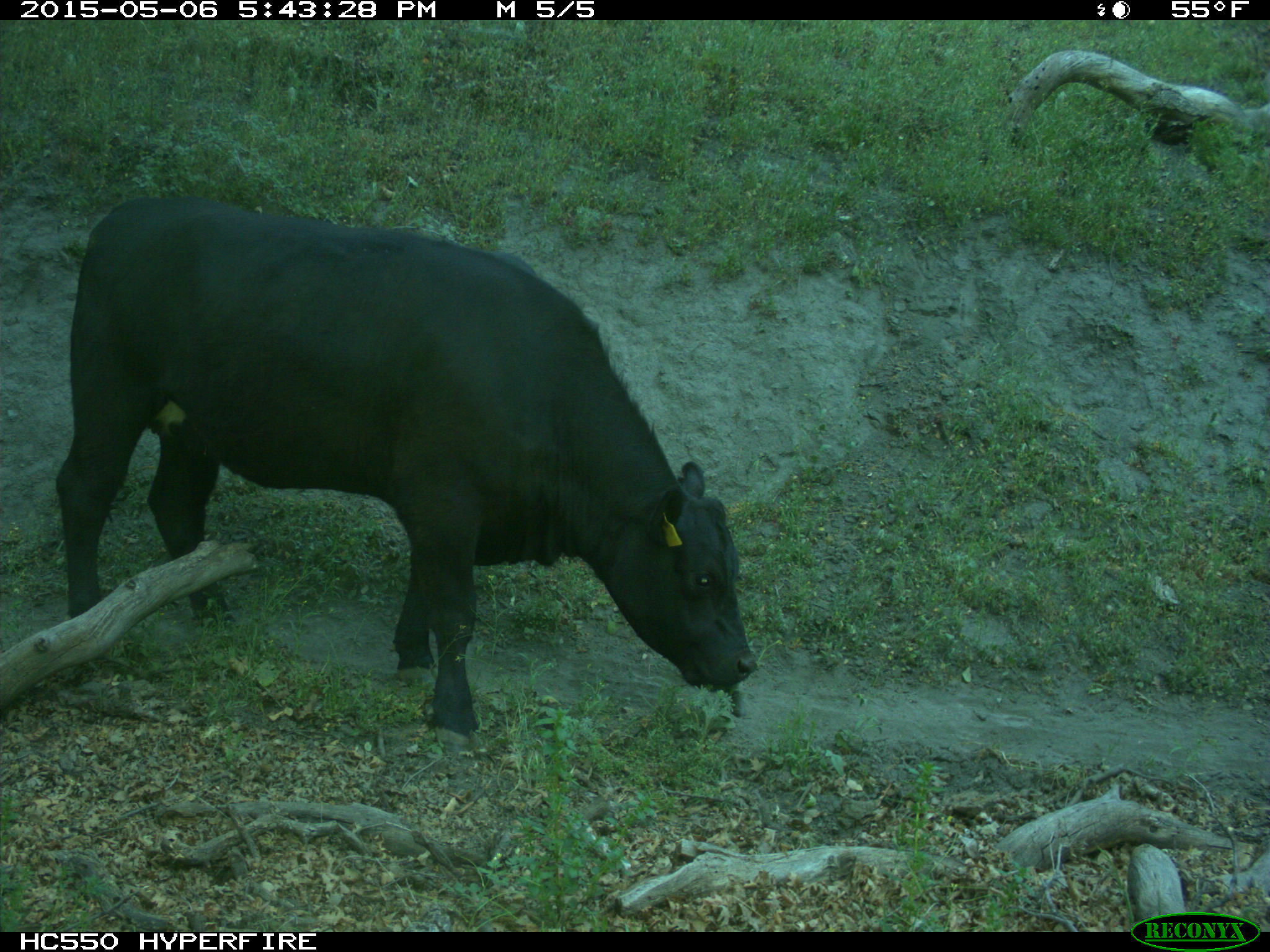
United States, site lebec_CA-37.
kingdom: Animalia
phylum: Chordata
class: Mammalia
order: Artiodactyla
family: Bovidae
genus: Bos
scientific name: Bos taurus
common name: domestic cow